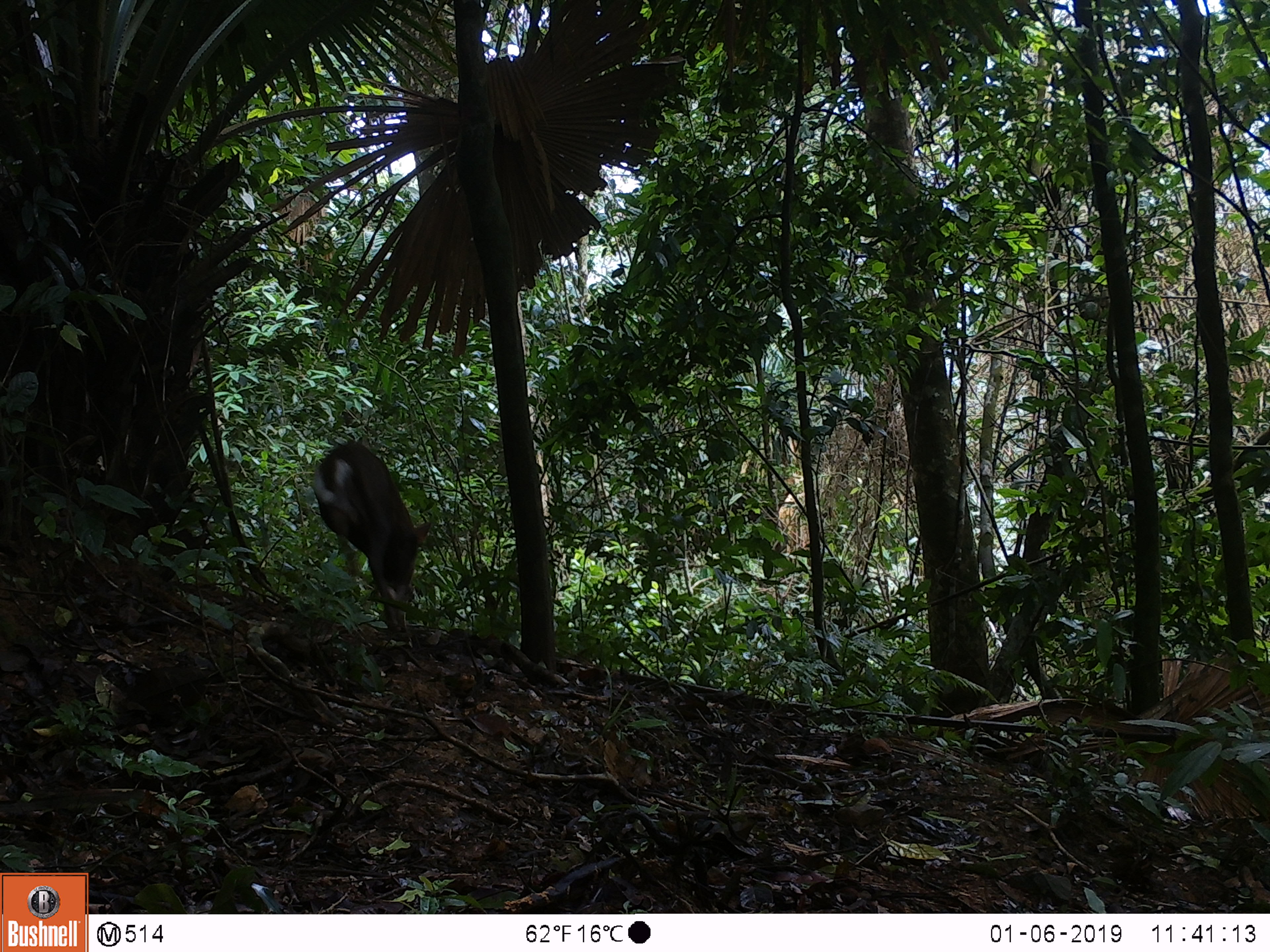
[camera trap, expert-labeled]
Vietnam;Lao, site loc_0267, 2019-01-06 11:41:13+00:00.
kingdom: Animalia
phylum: Chordata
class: Mammalia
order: Artiodactyla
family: Cervidae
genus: Muntiacus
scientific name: Muntiacus rooseveltorum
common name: roosevelt's muntjac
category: roosevelts muntjac group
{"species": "roosevelts muntjac group (roosevelt's muntjac) (Muntiacus rooseveltorum)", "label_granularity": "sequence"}